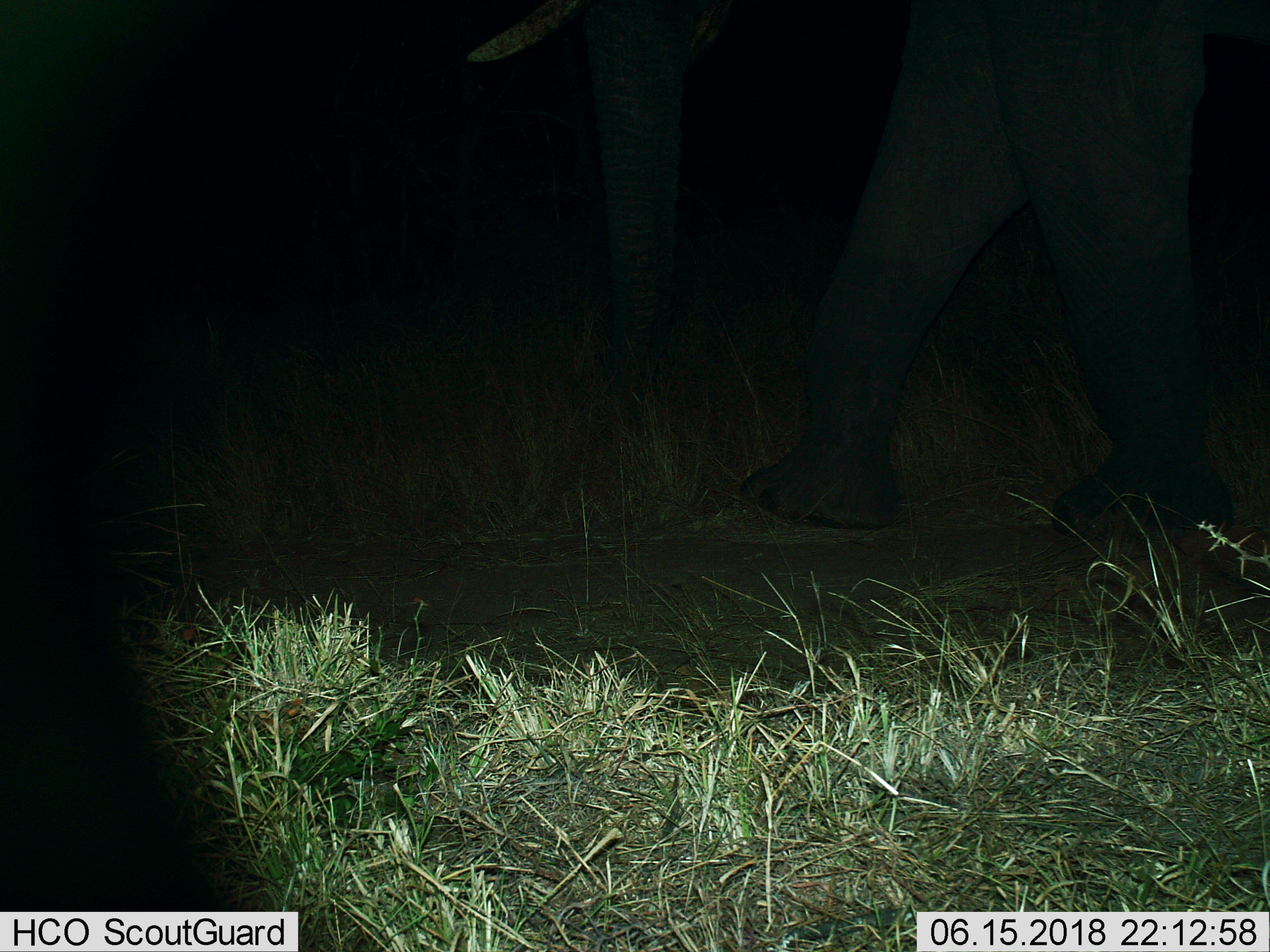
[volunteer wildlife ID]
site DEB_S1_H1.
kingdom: Animalia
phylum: Chordata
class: Mammalia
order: Proboscidea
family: Elephantidae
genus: Loxodonta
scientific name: Loxodonta africana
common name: african bush elephant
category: elephant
Elephant (african bush elephant) (Loxodonta africana), count 1. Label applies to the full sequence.